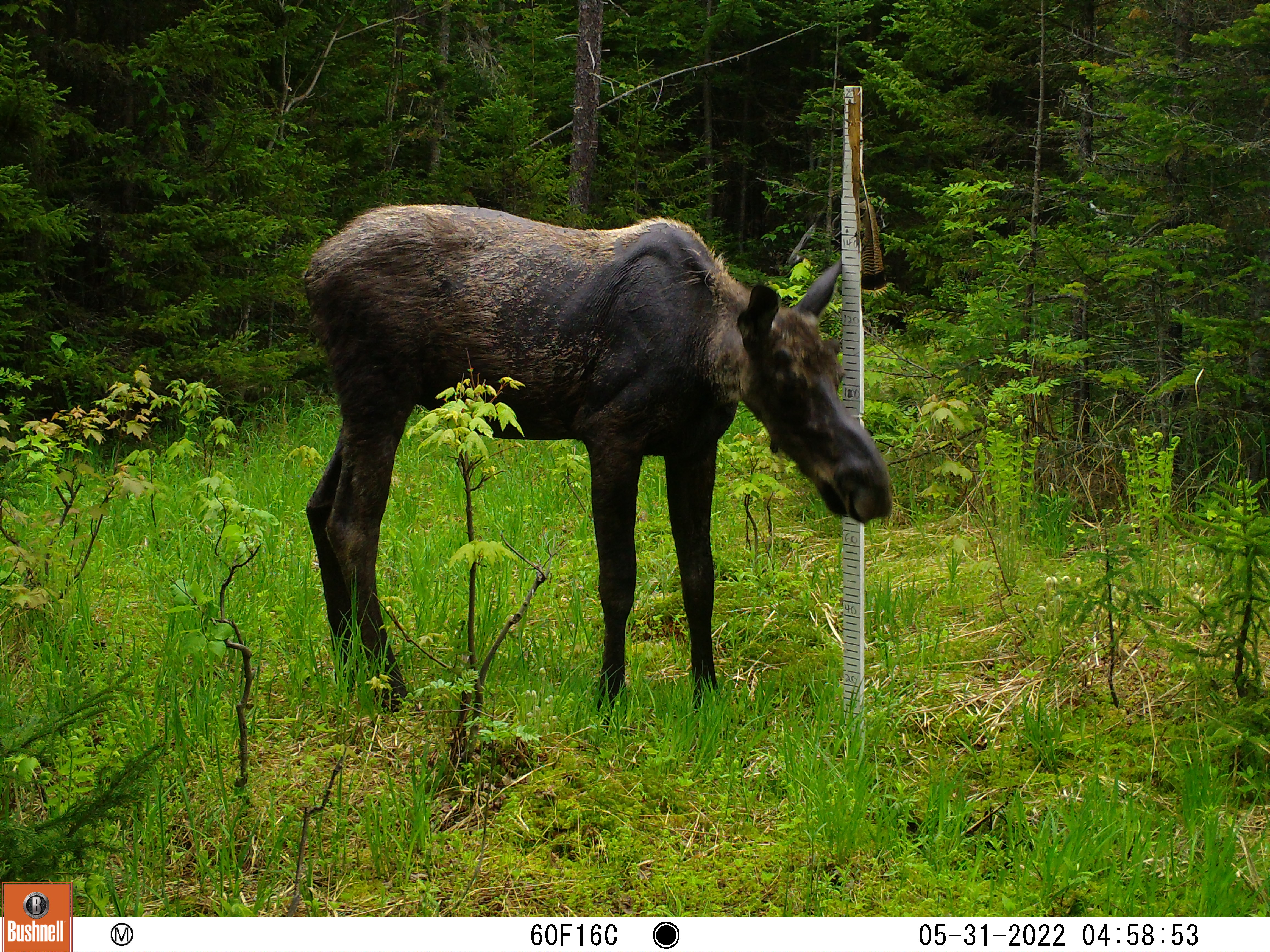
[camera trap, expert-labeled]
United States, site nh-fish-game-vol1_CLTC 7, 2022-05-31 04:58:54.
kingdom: Animalia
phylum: Chordata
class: Mammalia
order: Artiodactyla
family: Cervidae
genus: Alces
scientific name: Alces alces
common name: moose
Moose (Alces alces).